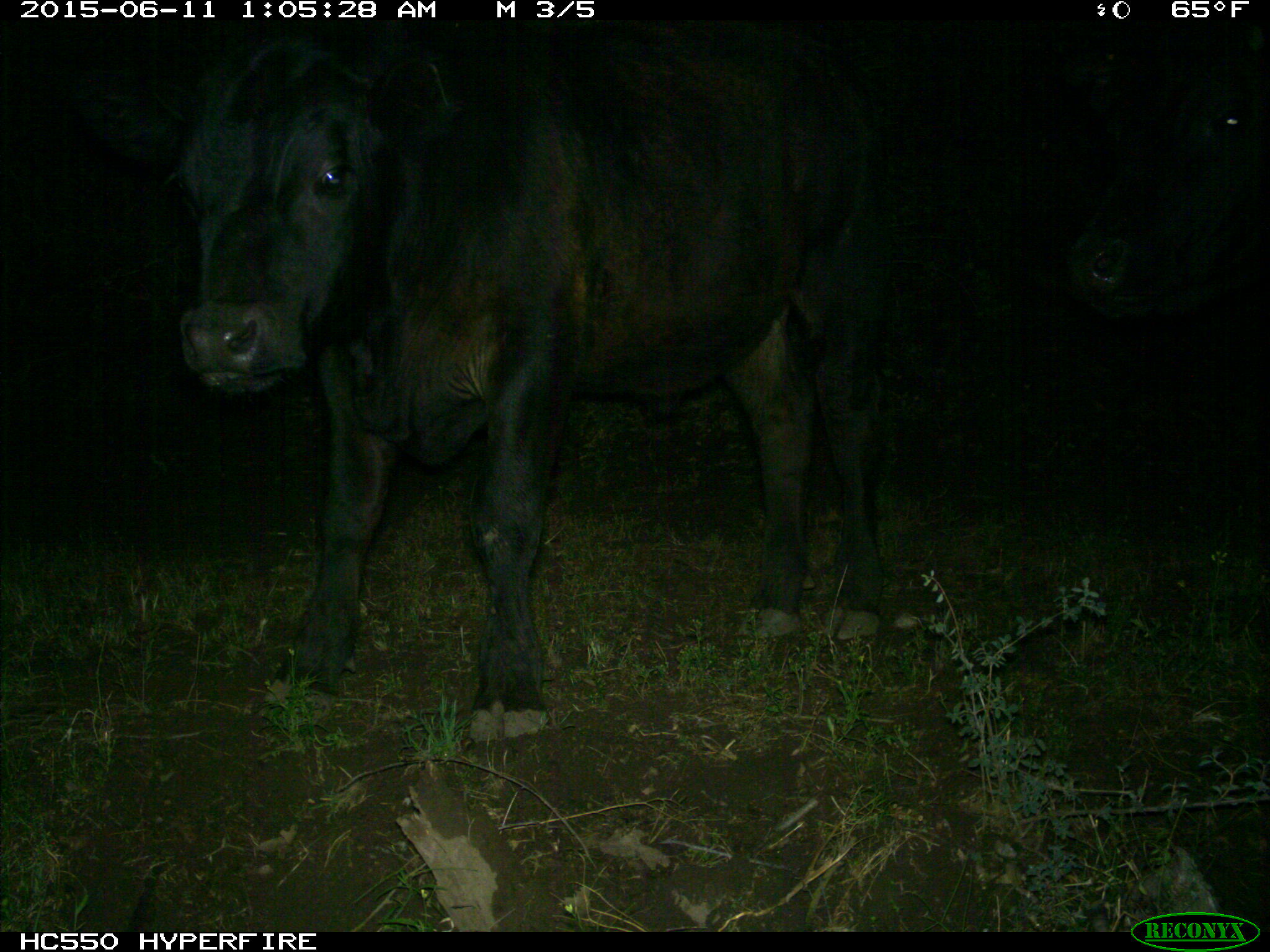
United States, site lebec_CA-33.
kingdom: Animalia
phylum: Chordata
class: Mammalia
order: Artiodactyla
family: Bovidae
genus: Bos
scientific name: Bos taurus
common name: domestic cow